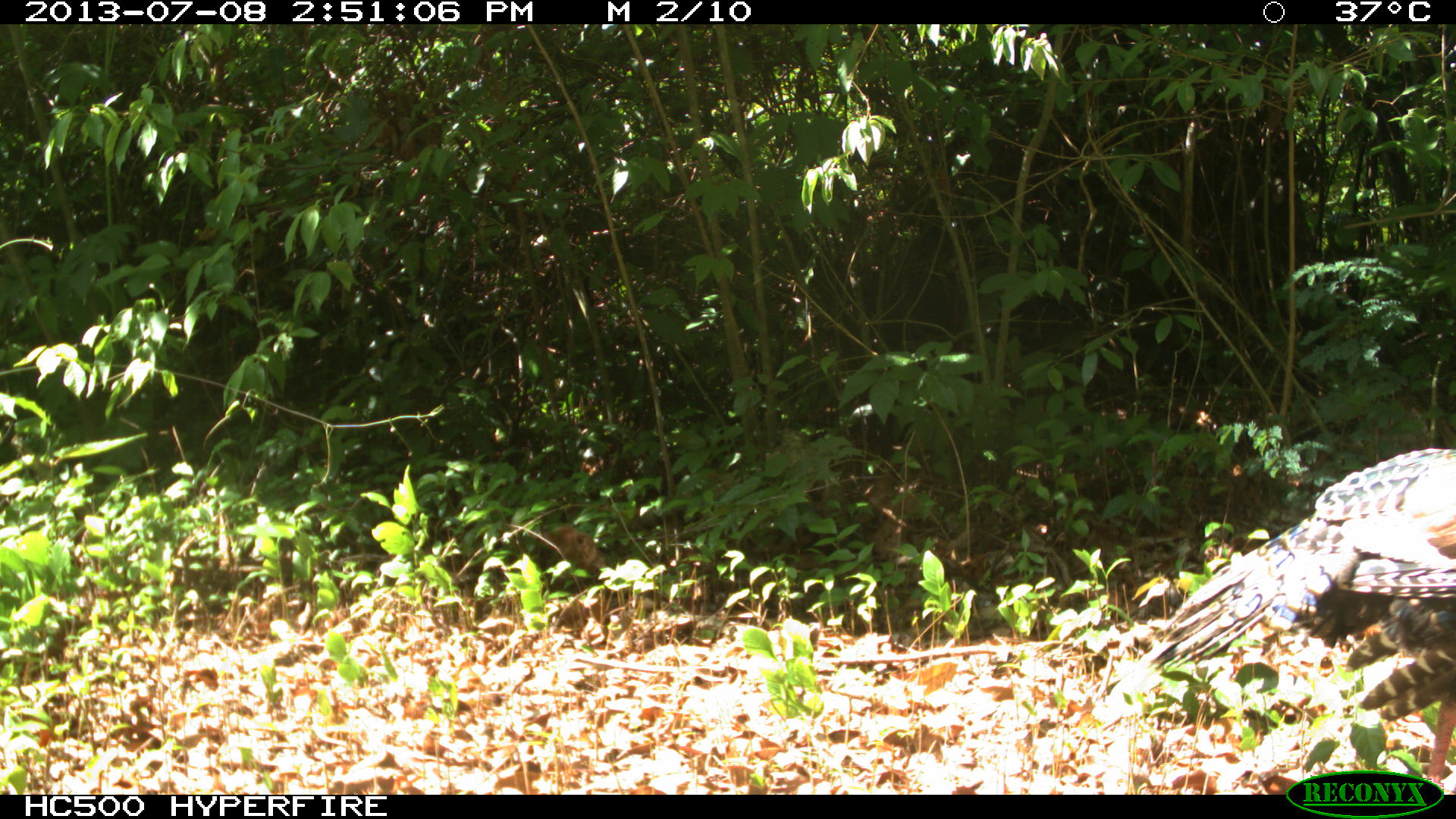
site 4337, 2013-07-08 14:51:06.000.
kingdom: Animalia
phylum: Chordata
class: Aves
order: Galliformes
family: Phasianidae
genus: Meleagris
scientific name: Meleagris ocellata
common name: ocellated turkey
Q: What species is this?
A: Meleagris ocellata (ocellated turkey).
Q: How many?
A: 1.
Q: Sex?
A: Male.